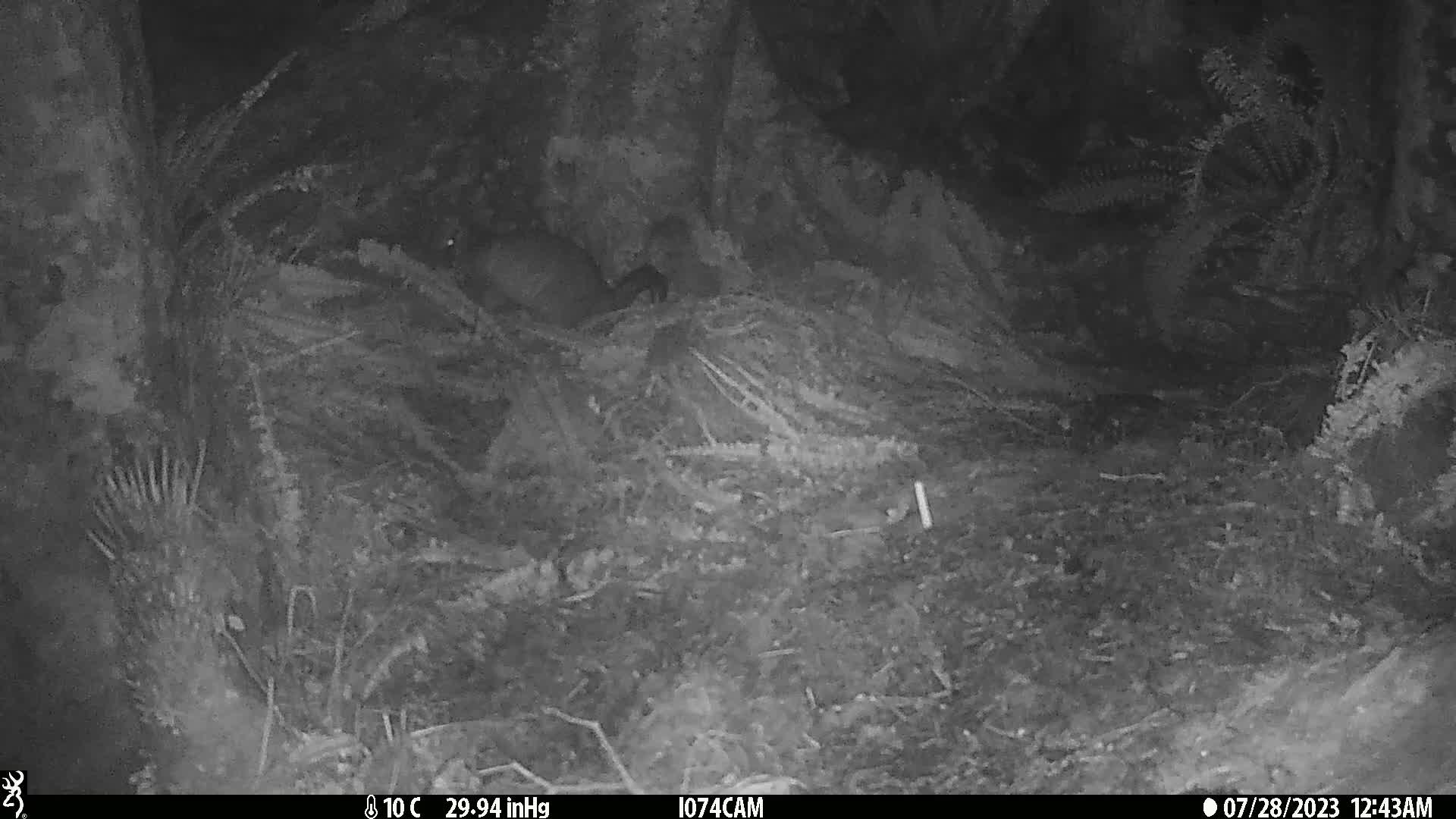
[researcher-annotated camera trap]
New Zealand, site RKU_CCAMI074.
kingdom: Animalia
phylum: Chordata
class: Mammalia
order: Diprotodontia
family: Phalangeridae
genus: Trichosurus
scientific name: Trichosurus vulpecula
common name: common brushtail possum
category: possum